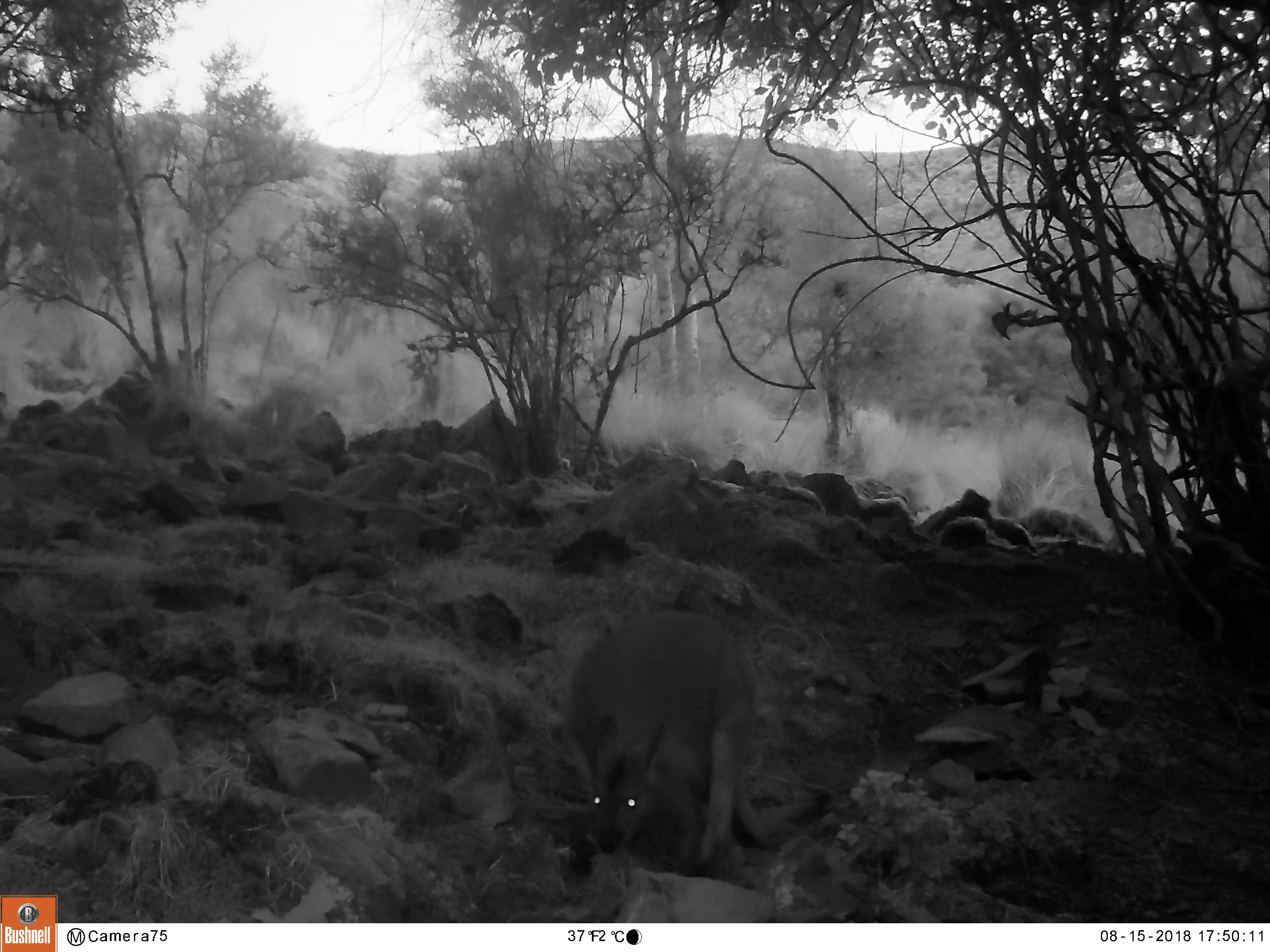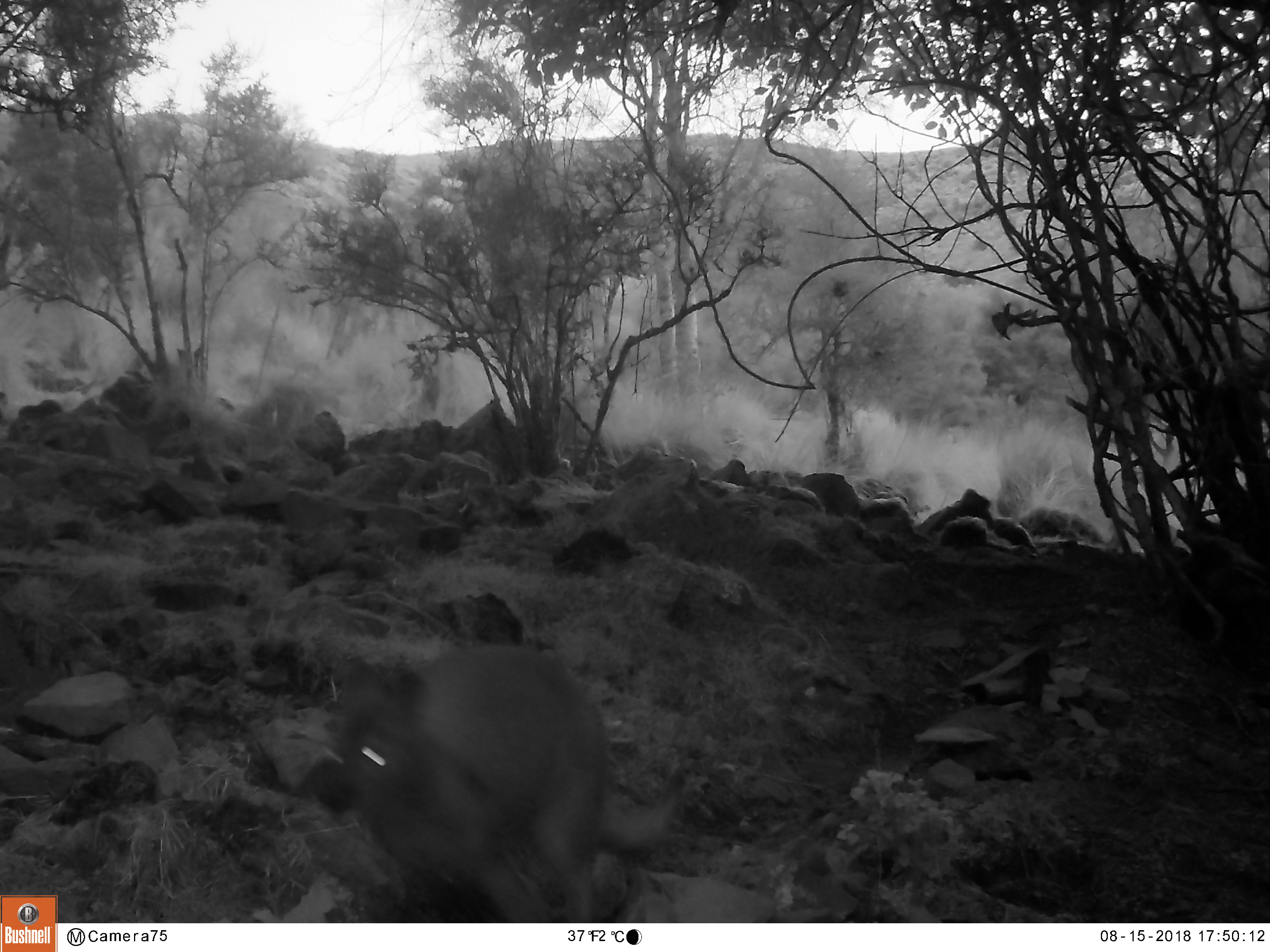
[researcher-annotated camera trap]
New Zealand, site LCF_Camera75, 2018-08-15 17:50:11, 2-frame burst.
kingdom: Animalia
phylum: Chordata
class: Mammalia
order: Diprotodontia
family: Macropodidae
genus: Notamacropus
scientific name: Notamacropus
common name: wallaby